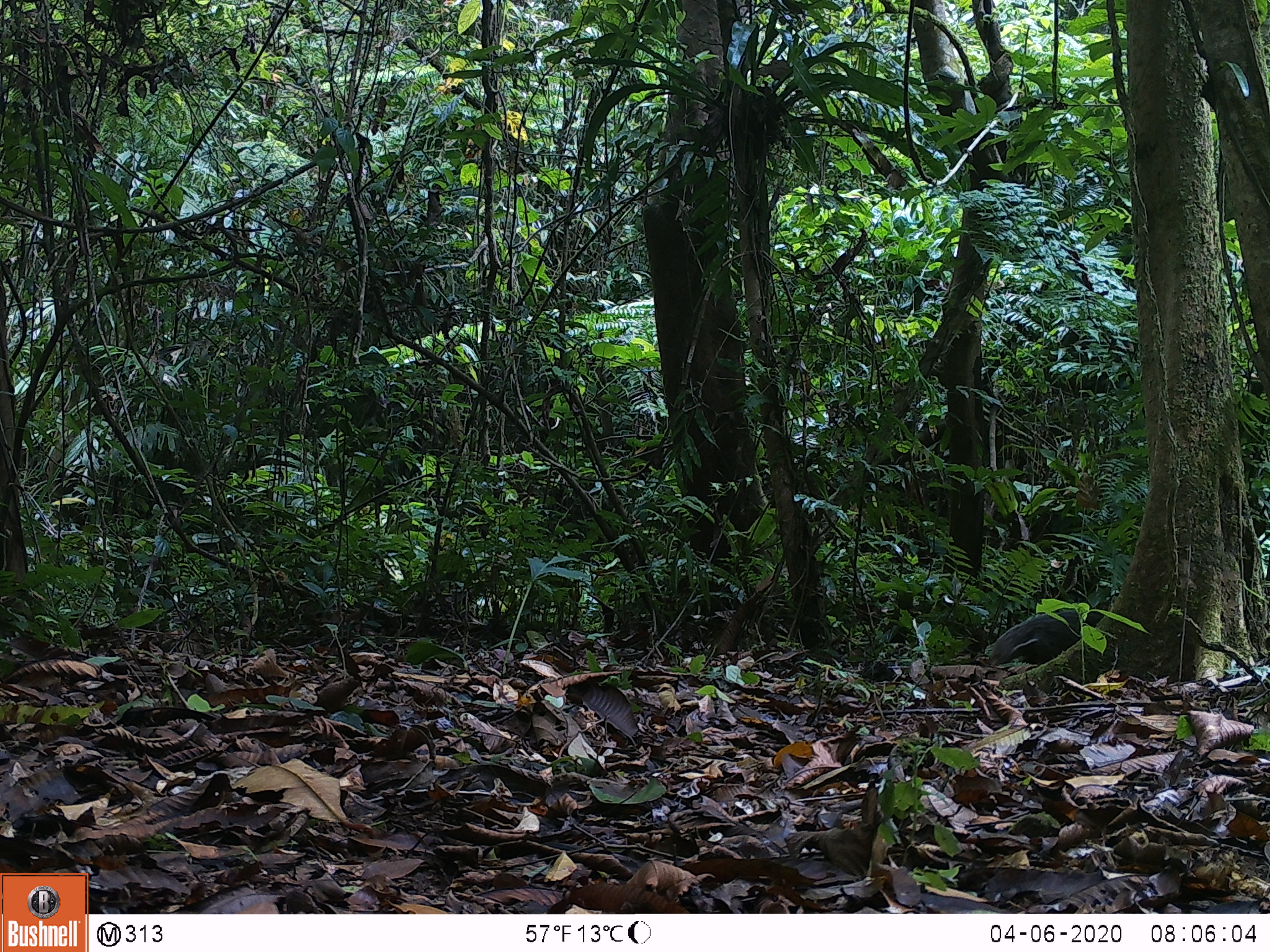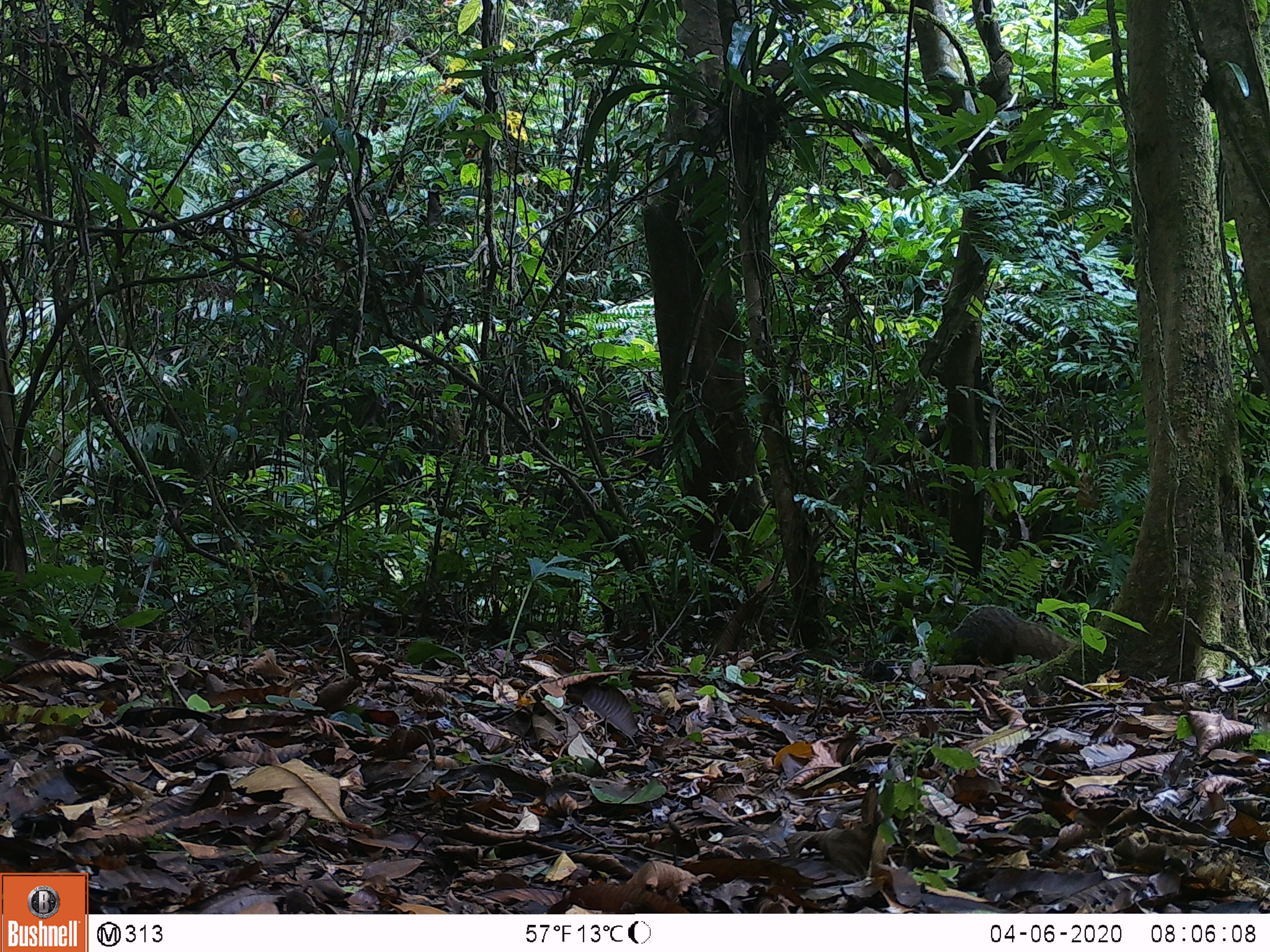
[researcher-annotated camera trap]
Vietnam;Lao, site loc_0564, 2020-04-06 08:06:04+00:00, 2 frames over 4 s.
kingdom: Animalia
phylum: Chordata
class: Mammalia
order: Carnivora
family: Herpestidae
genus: Urva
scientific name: Urva urva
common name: crab-eating mongoose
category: crab eating mongoose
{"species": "crab eating mongoose (crab-eating mongoose) (Urva urva)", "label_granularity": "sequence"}